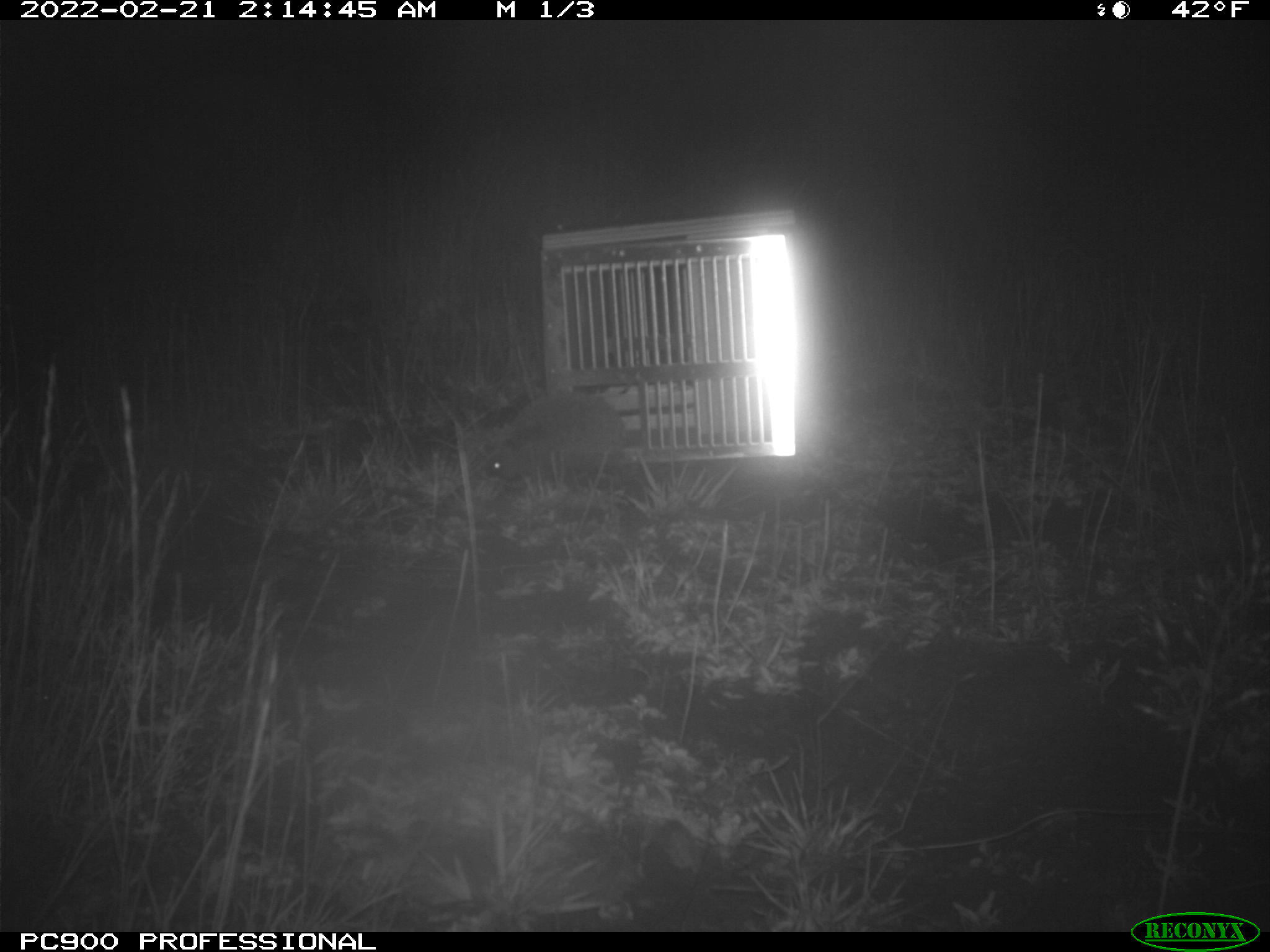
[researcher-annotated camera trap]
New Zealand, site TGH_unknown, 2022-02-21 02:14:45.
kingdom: Animalia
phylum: Chordata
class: Mammalia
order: Eulipotyphla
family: Erinaceidae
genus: Erinaceus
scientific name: Erinaceus europaeus europaeus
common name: european hedgehog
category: hedgehog